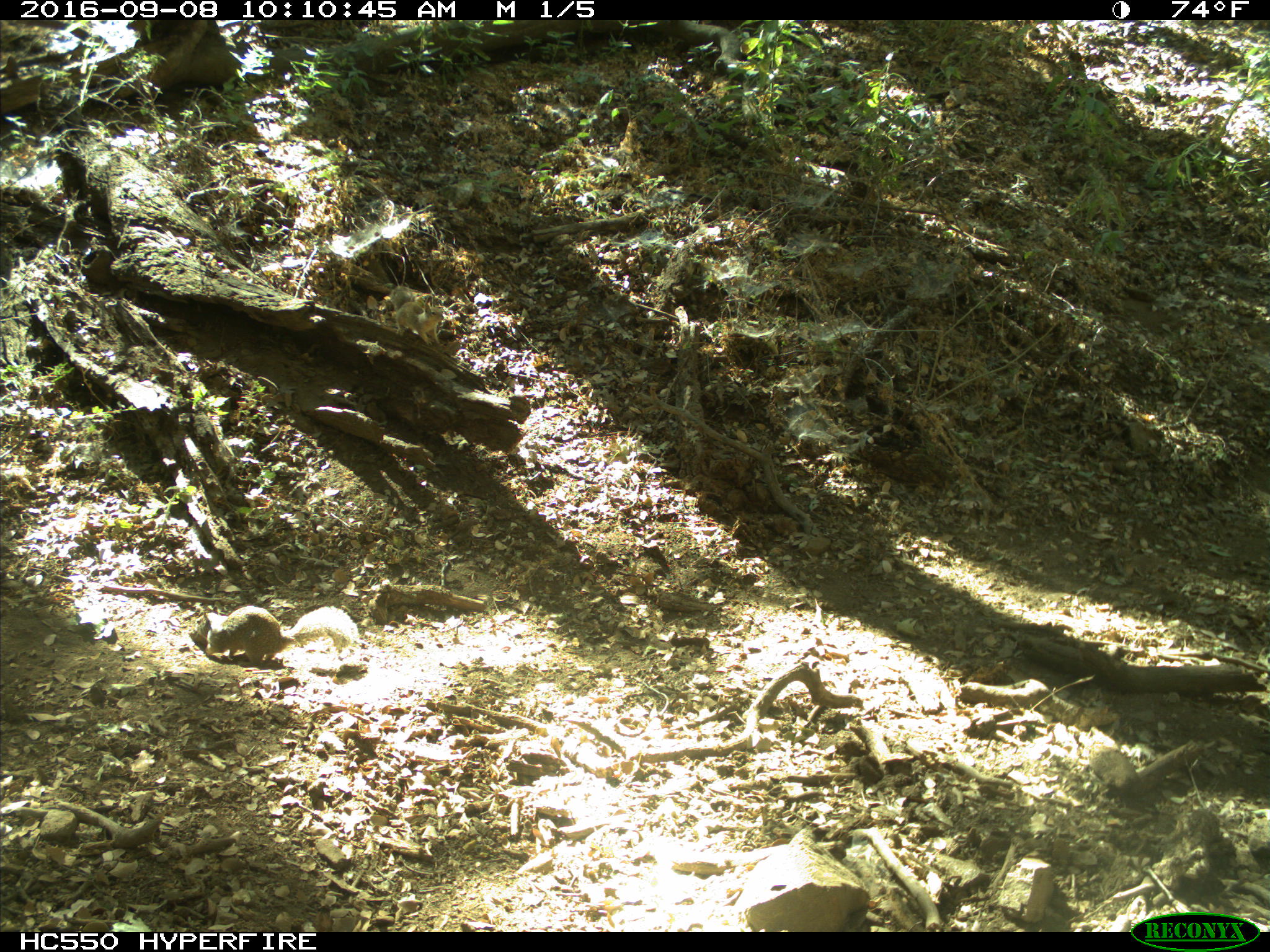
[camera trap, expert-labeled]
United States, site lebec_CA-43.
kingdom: Animalia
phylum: Chordata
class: Mammalia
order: Rodentia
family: Sciuridae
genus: Otospermophilus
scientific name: Otospermophilus beecheyi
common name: california ground squirrel